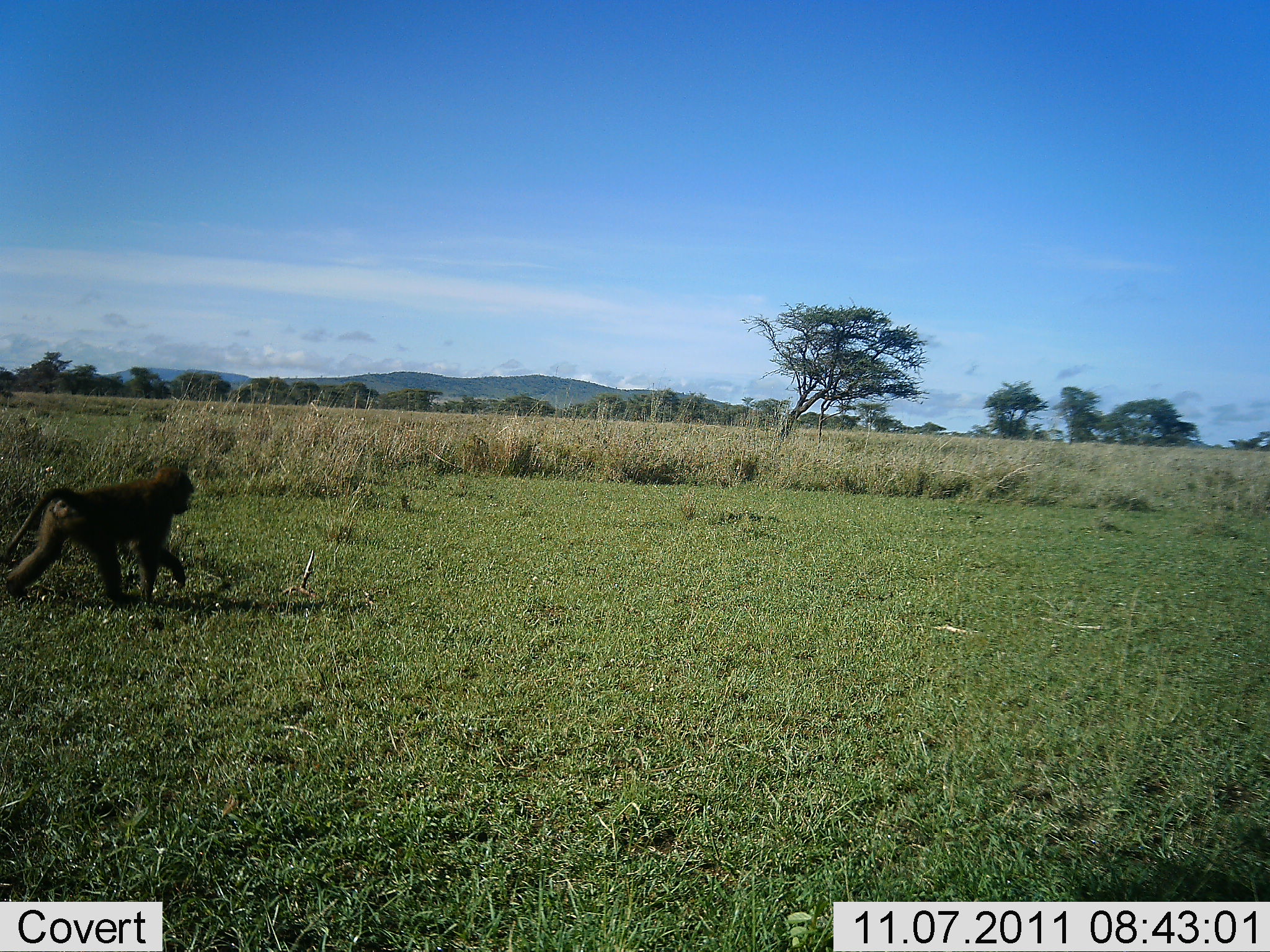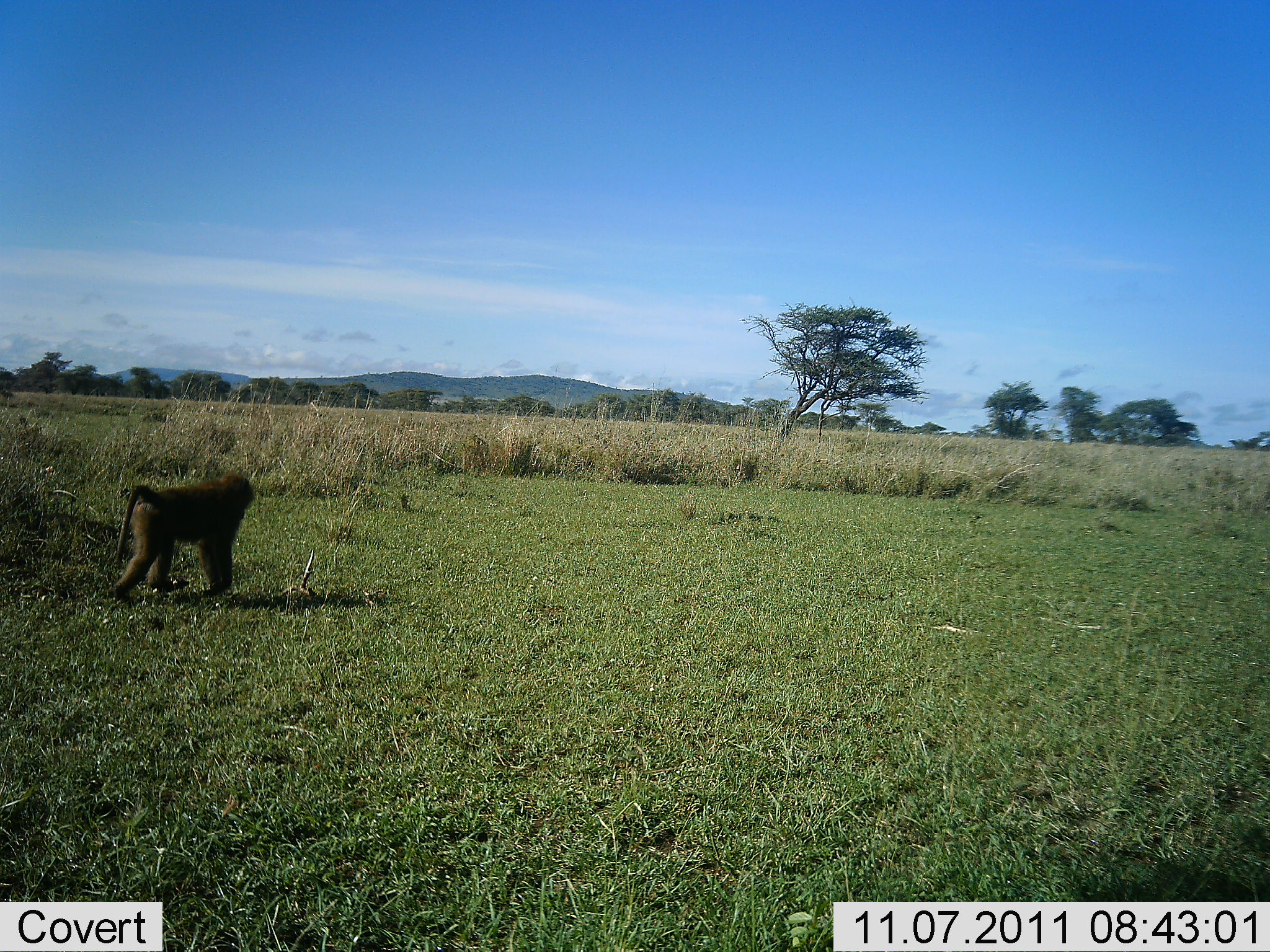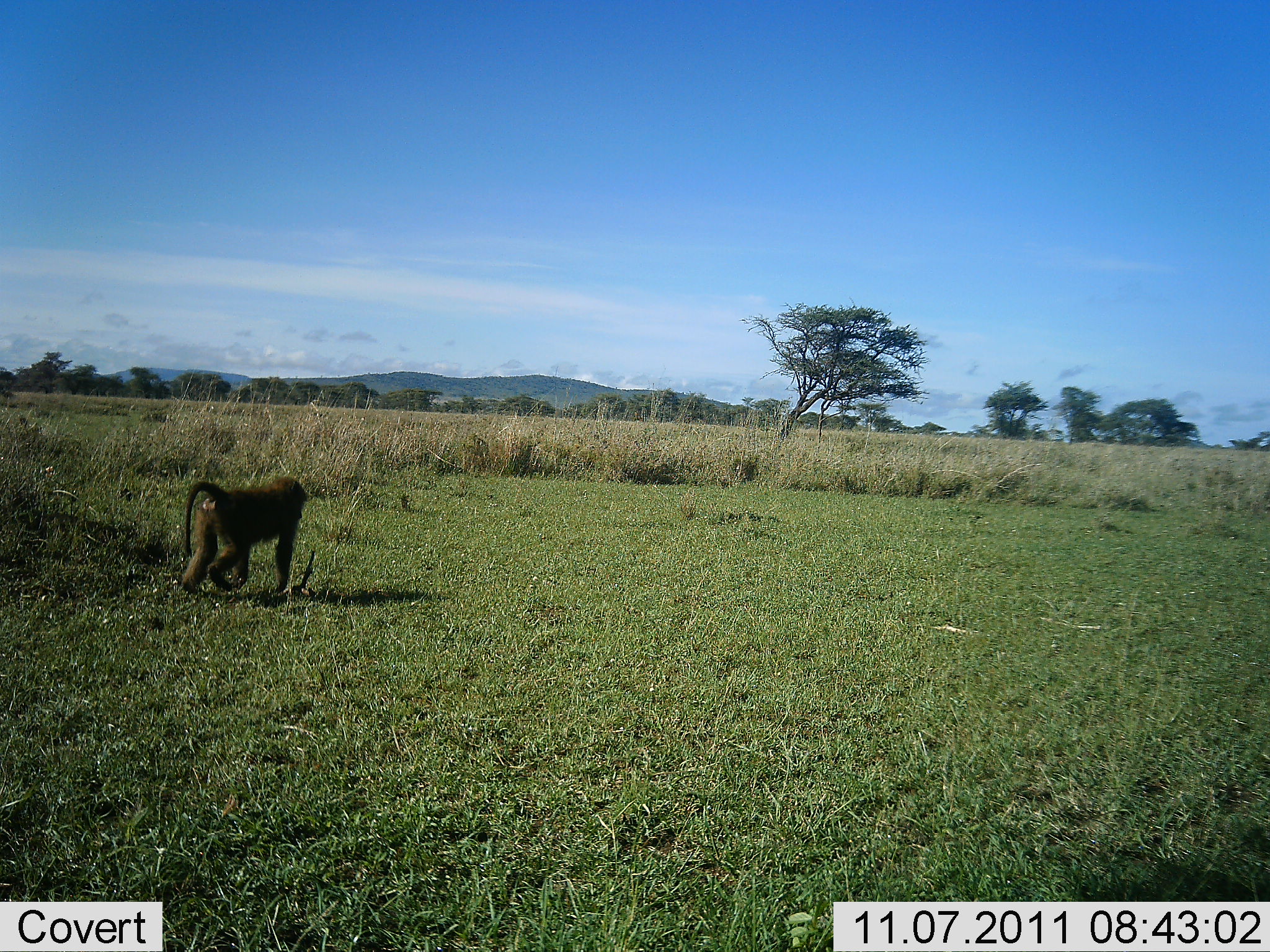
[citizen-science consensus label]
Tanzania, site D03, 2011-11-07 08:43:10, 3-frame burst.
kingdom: Animalia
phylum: Chordata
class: Mammalia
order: Primates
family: Cercopithecidae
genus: Papio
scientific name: Papio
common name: baboon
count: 1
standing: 0%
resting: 0%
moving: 100%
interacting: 0%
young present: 0%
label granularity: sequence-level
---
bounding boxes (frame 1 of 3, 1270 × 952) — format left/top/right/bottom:
animal: 0/466/195/601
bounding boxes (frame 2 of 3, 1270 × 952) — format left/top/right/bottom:
animal: 107/474/255/601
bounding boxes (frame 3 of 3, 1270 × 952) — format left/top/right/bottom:
animal: 180/476/307/595